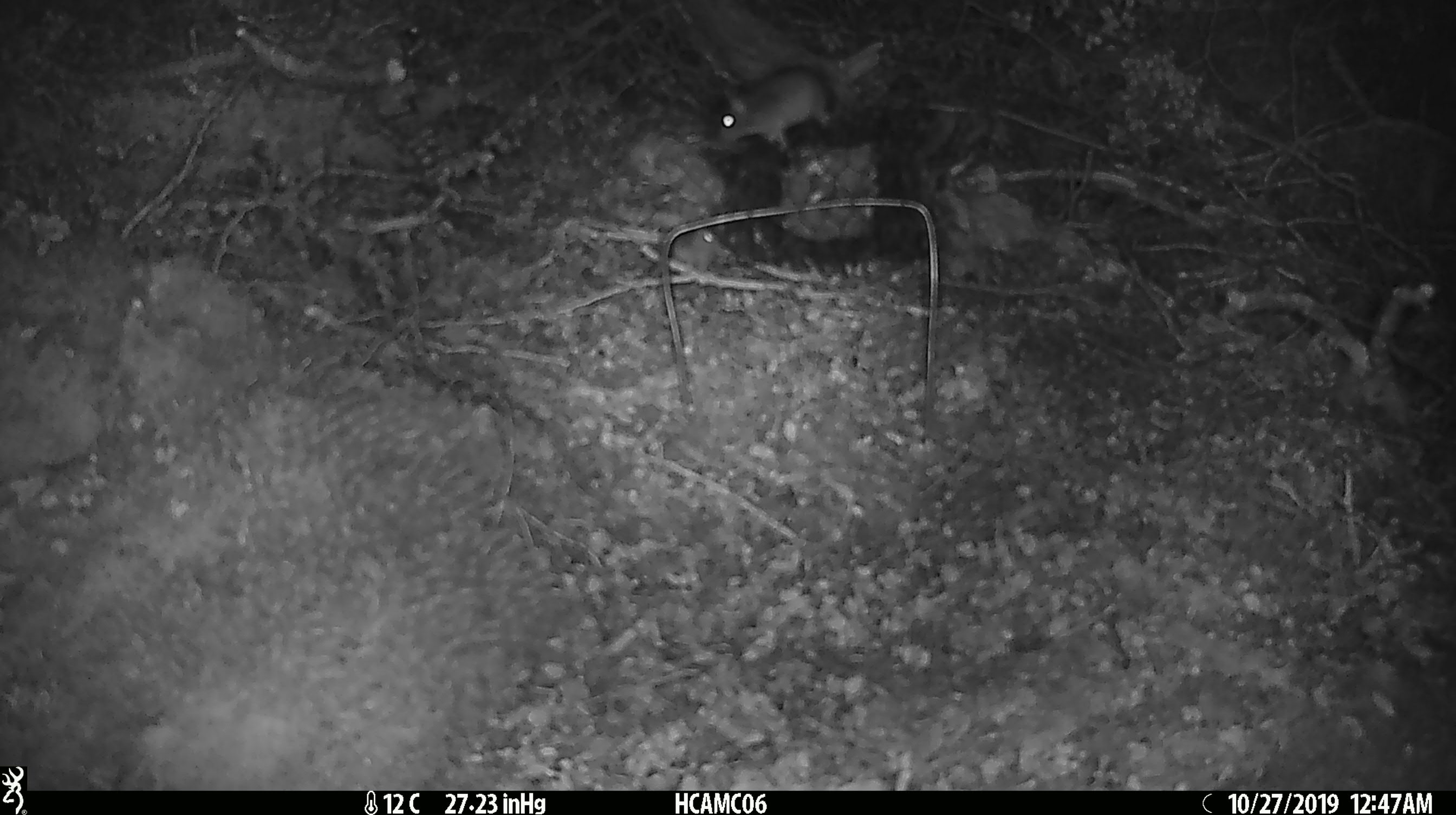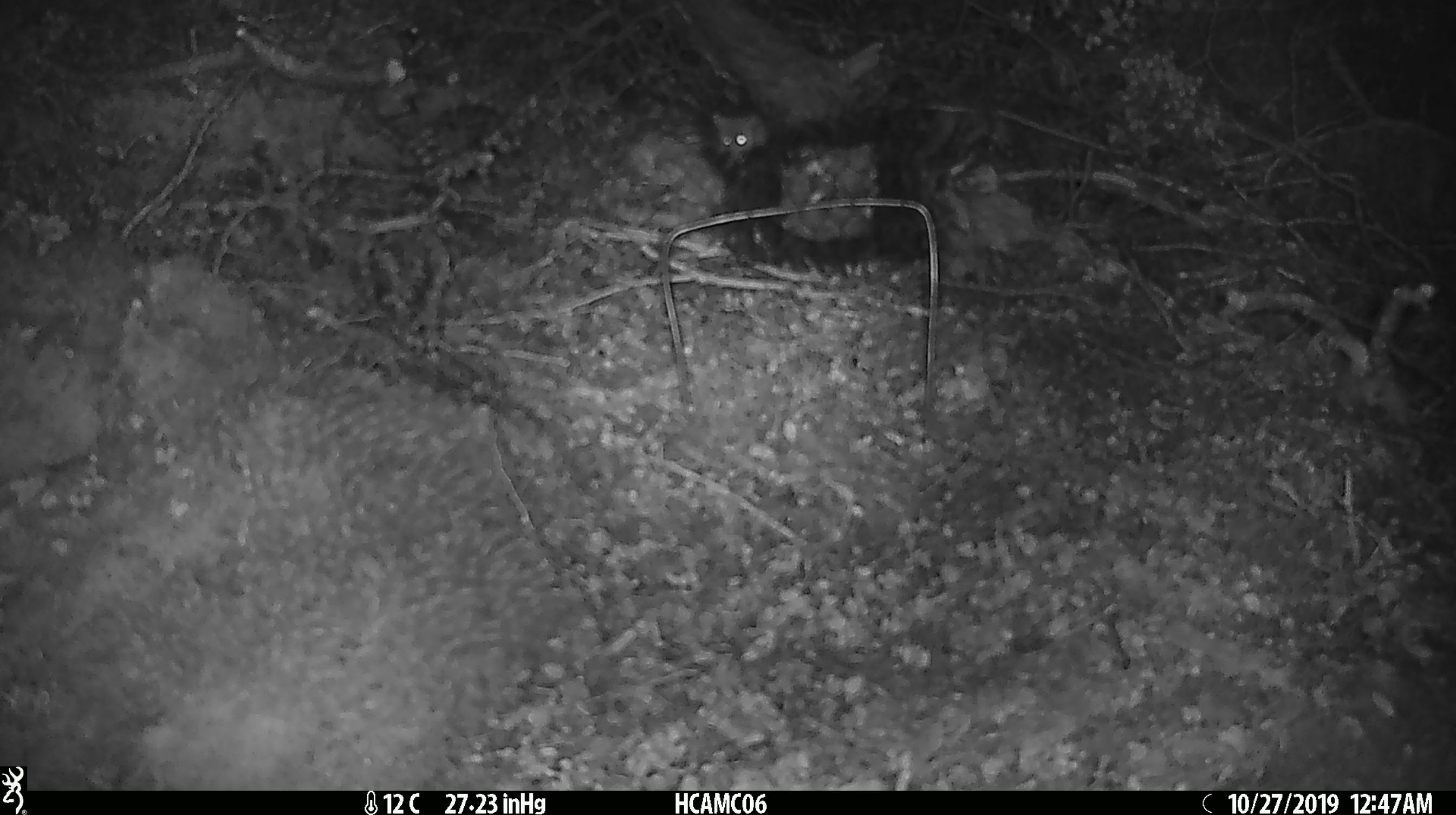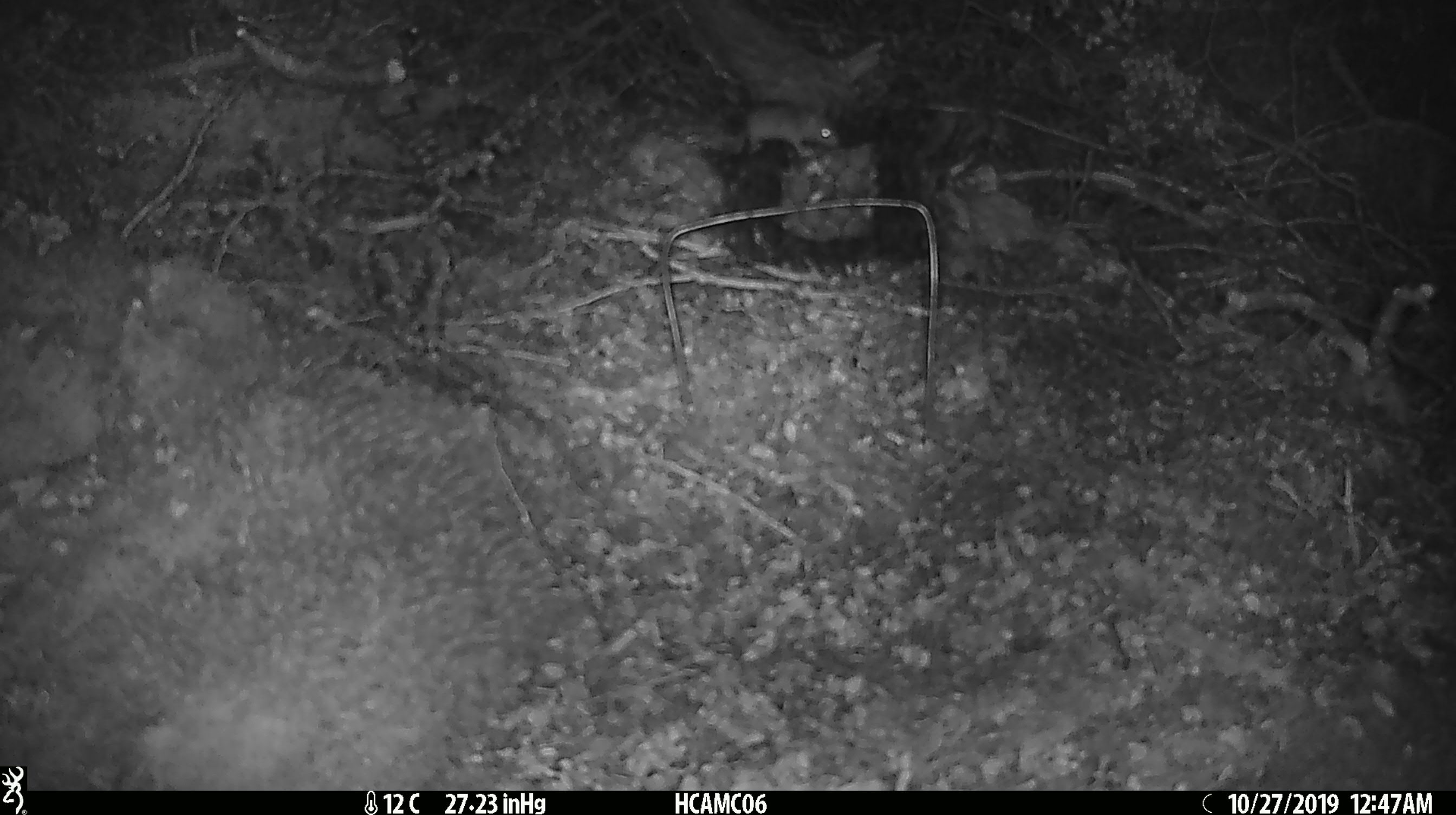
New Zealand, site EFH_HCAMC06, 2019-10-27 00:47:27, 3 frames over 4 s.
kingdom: Animalia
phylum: Chordata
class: Mammalia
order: Rodentia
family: Muridae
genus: Mus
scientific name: Mus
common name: mouse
Mouse (Mus).